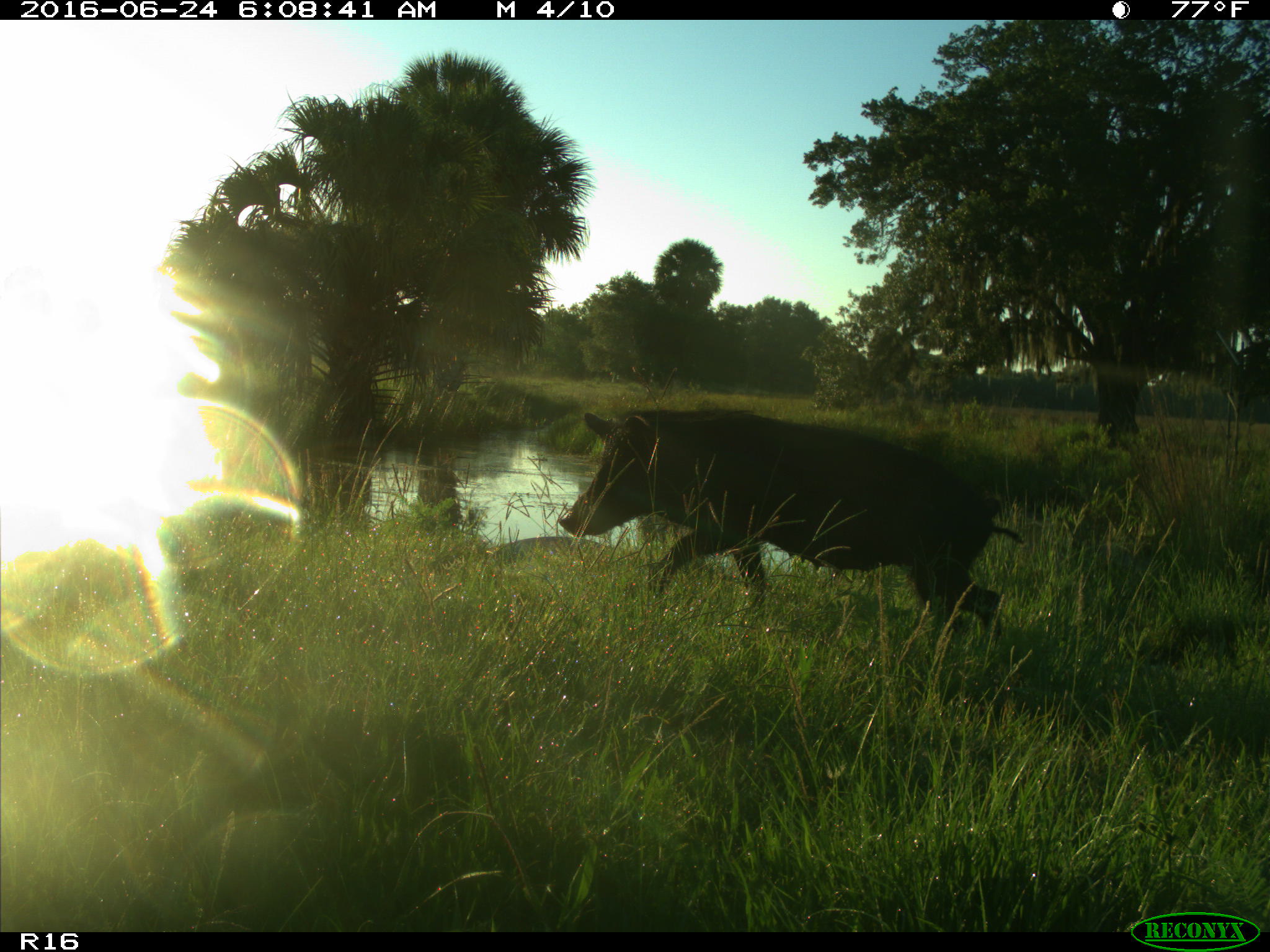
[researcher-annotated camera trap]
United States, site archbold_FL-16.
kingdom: Animalia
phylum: Chordata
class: Mammalia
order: Artiodactyla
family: Suidae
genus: Sus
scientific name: Sus scrofa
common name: wild boar